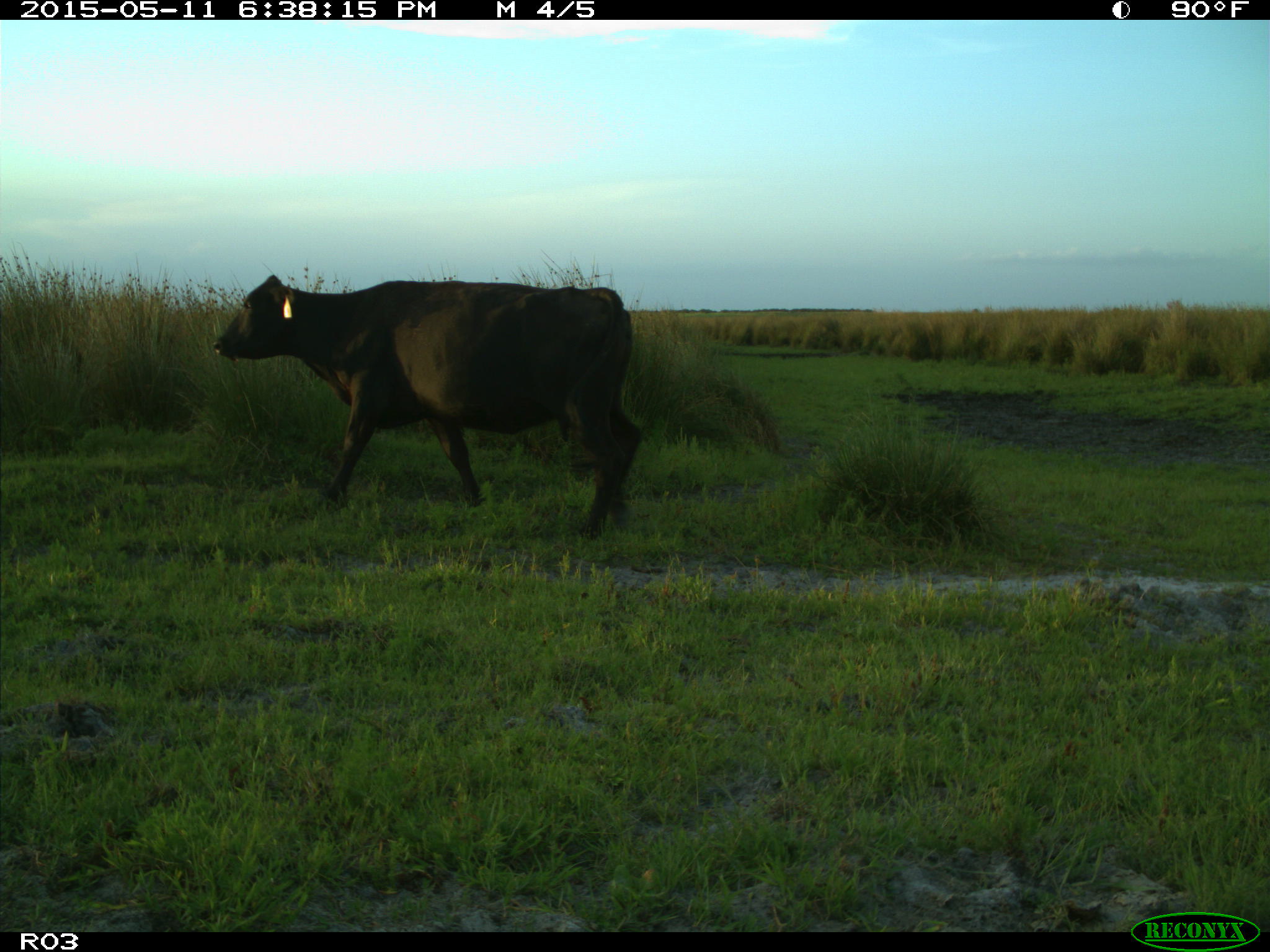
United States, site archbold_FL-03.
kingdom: Animalia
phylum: Chordata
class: Mammalia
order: Artiodactyla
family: Bovidae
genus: Bos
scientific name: Bos taurus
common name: domestic cow